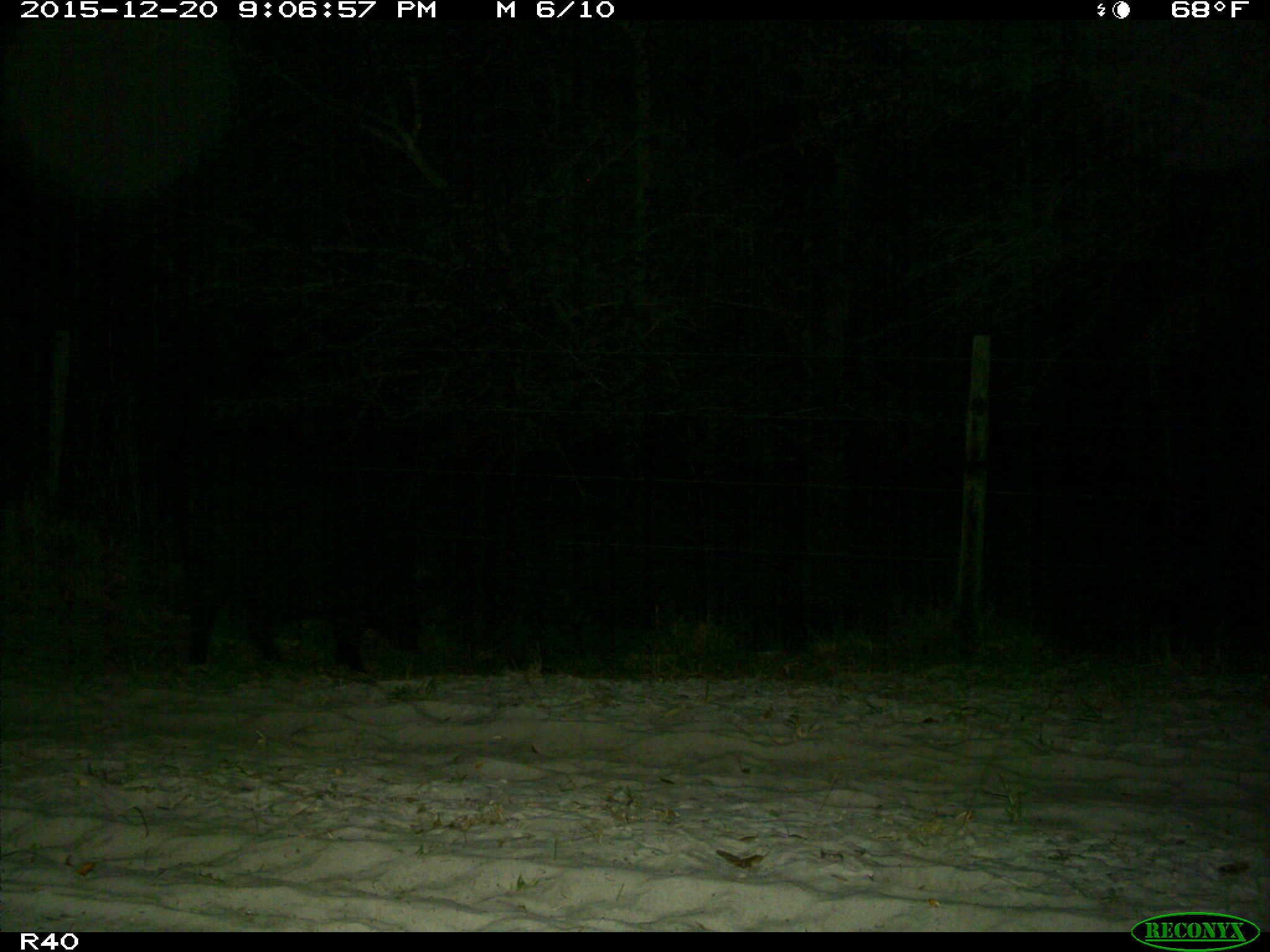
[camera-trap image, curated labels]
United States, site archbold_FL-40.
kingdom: Animalia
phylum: Chordata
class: Mammalia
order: Artiodactyla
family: Suidae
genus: Sus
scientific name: Sus scrofa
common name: wild boar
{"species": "Sus scrofa (wild boar)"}